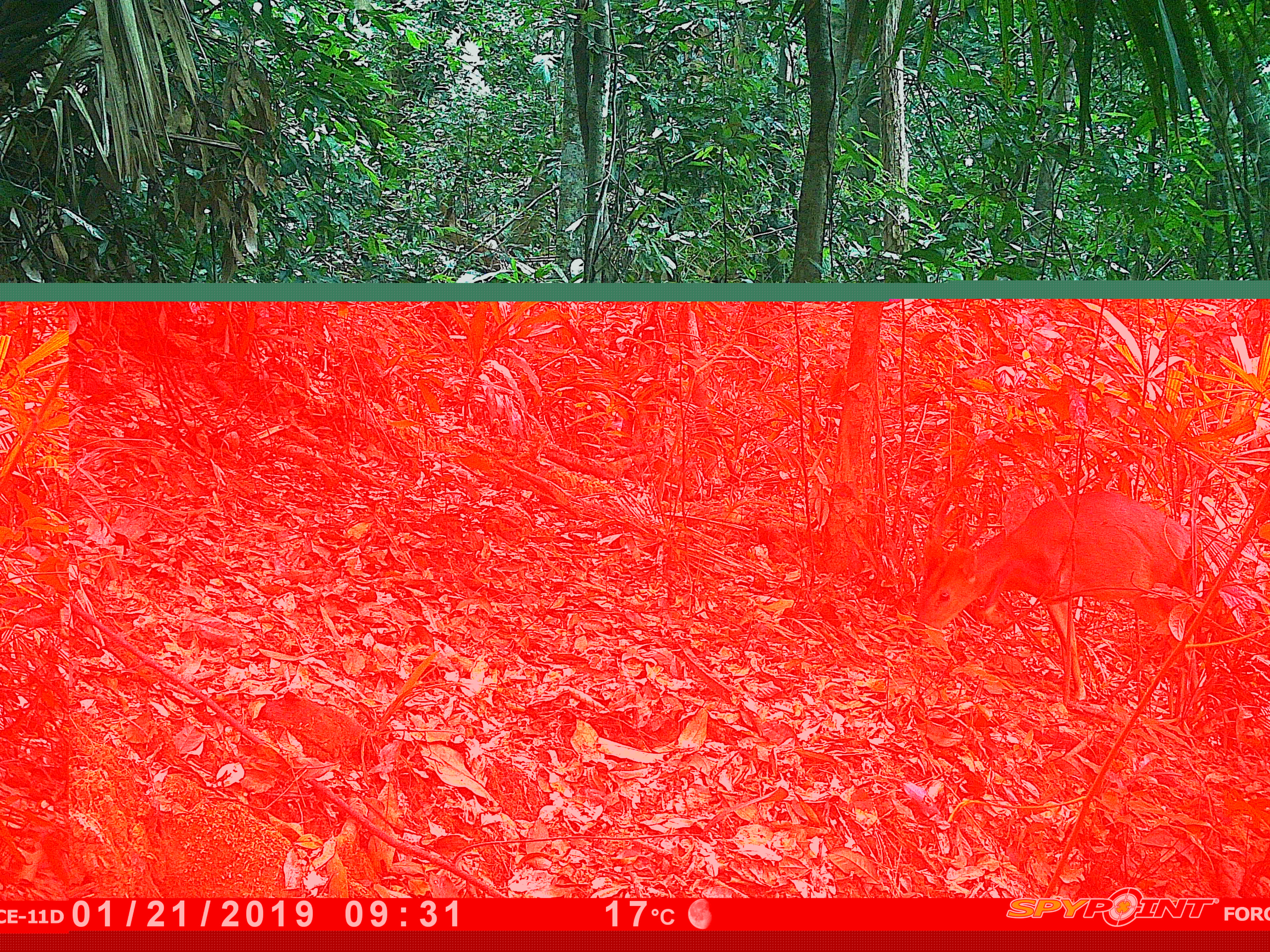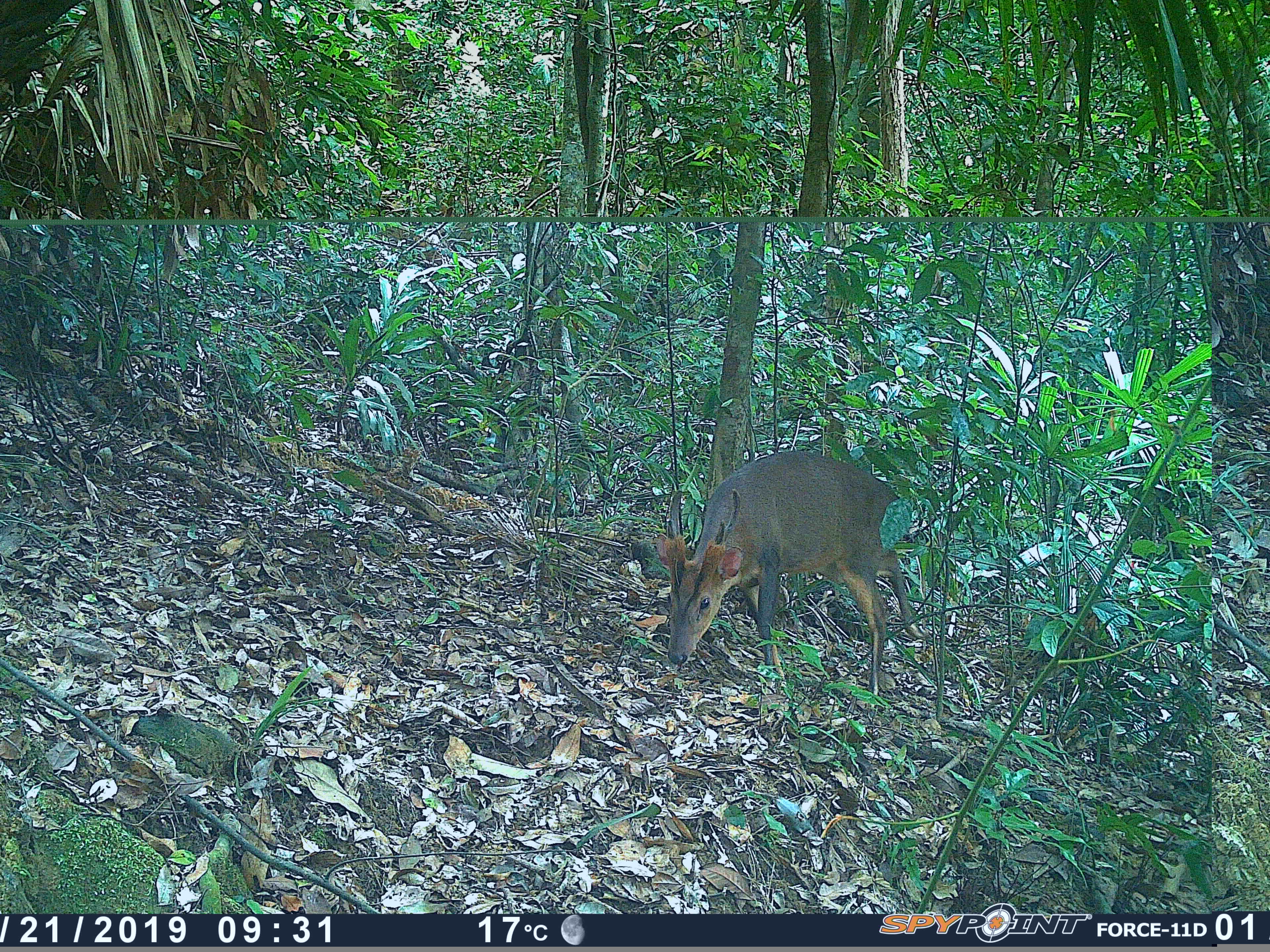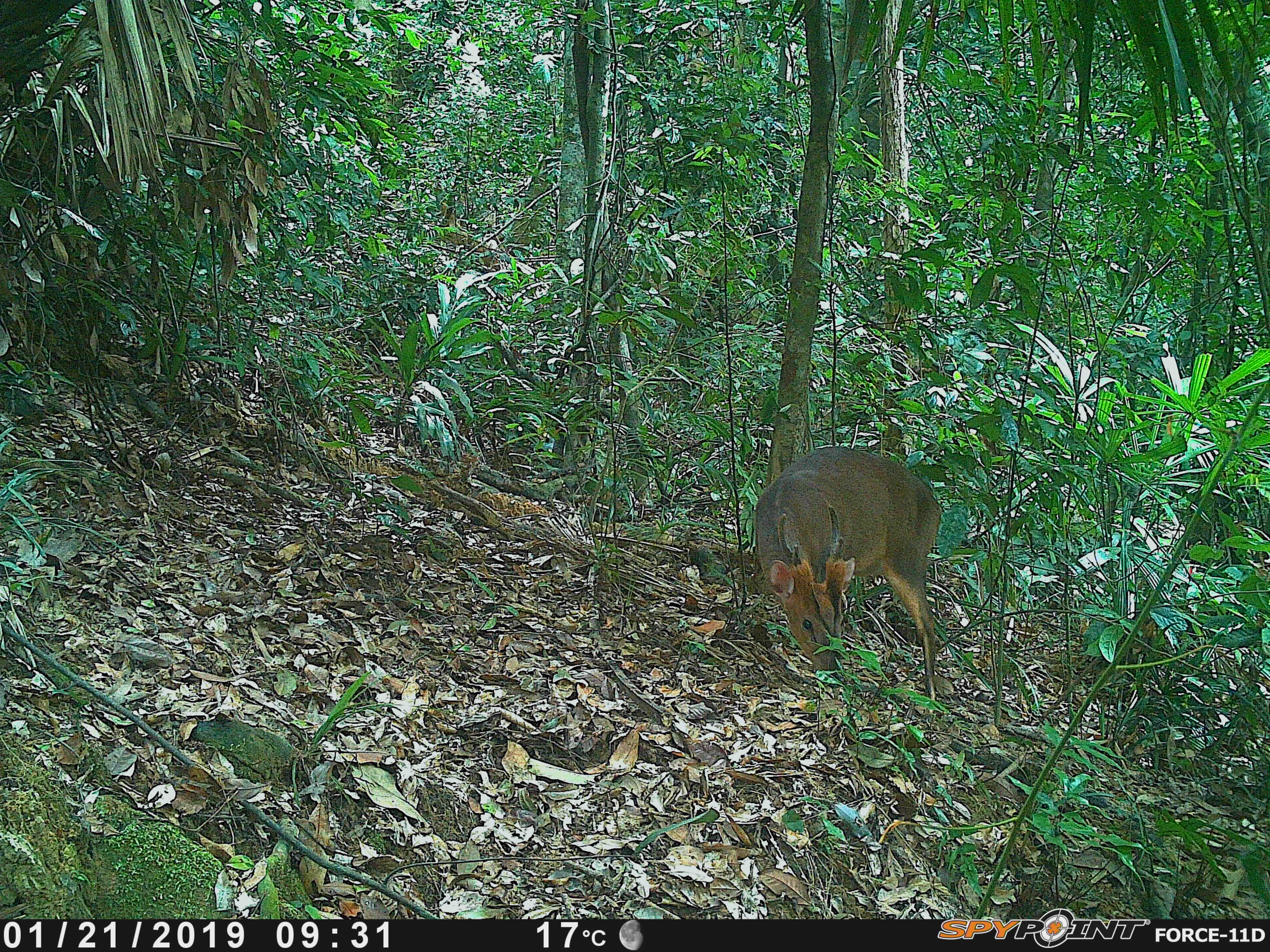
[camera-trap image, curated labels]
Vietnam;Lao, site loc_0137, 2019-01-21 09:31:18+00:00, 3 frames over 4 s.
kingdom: Animalia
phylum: Chordata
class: Mammalia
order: Artiodactyla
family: Cervidae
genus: Muntiacus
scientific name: Muntiacus vuquangensis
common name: large-antlered muntjac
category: large antlered muntjac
Large antlered muntjac (large-antlered muntjac) (Muntiacus vuquangensis). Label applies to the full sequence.